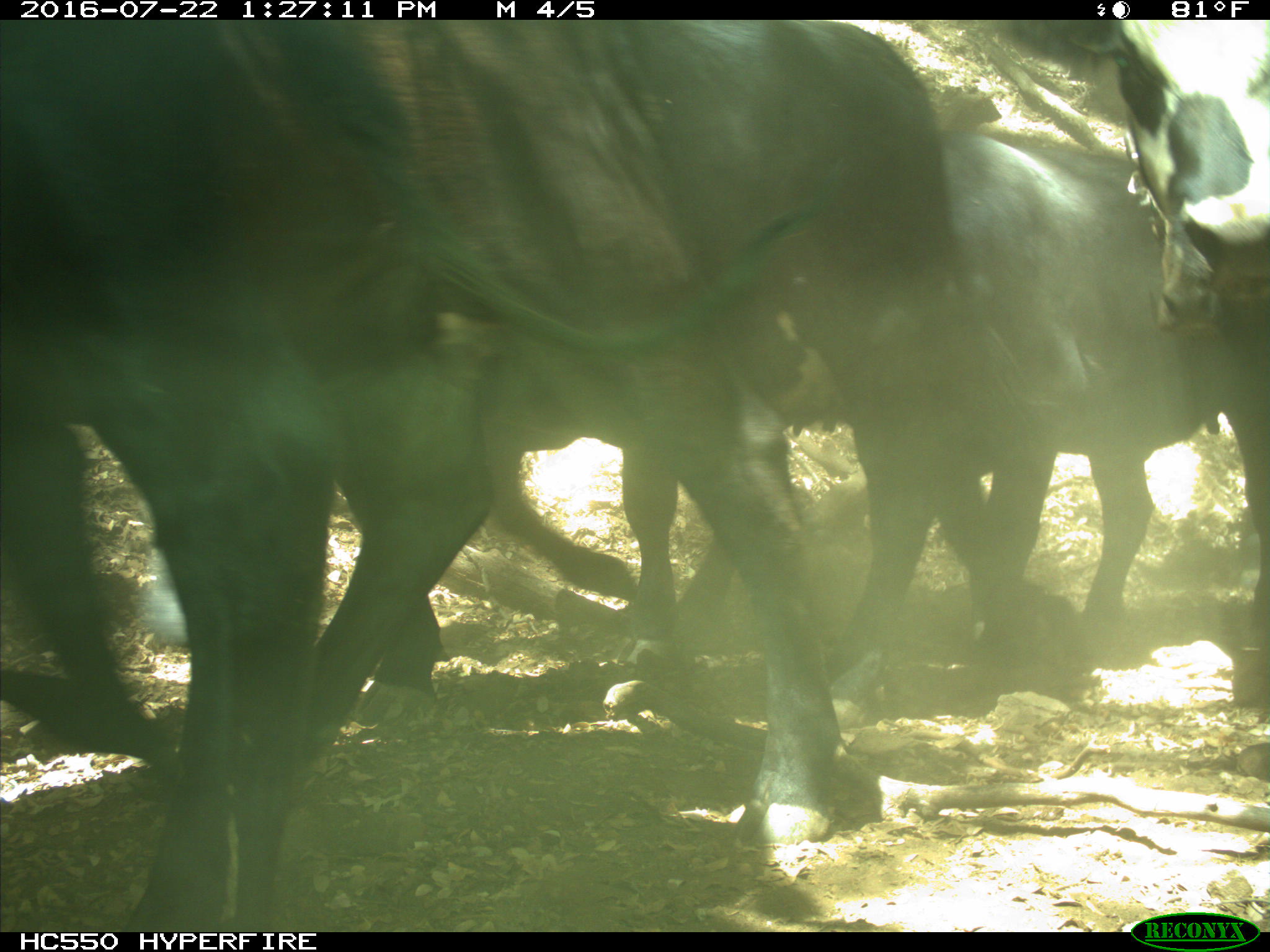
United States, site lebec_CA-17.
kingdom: Animalia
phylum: Chordata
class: Mammalia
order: Artiodactyla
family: Bovidae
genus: Bos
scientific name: Bos taurus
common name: domestic cow